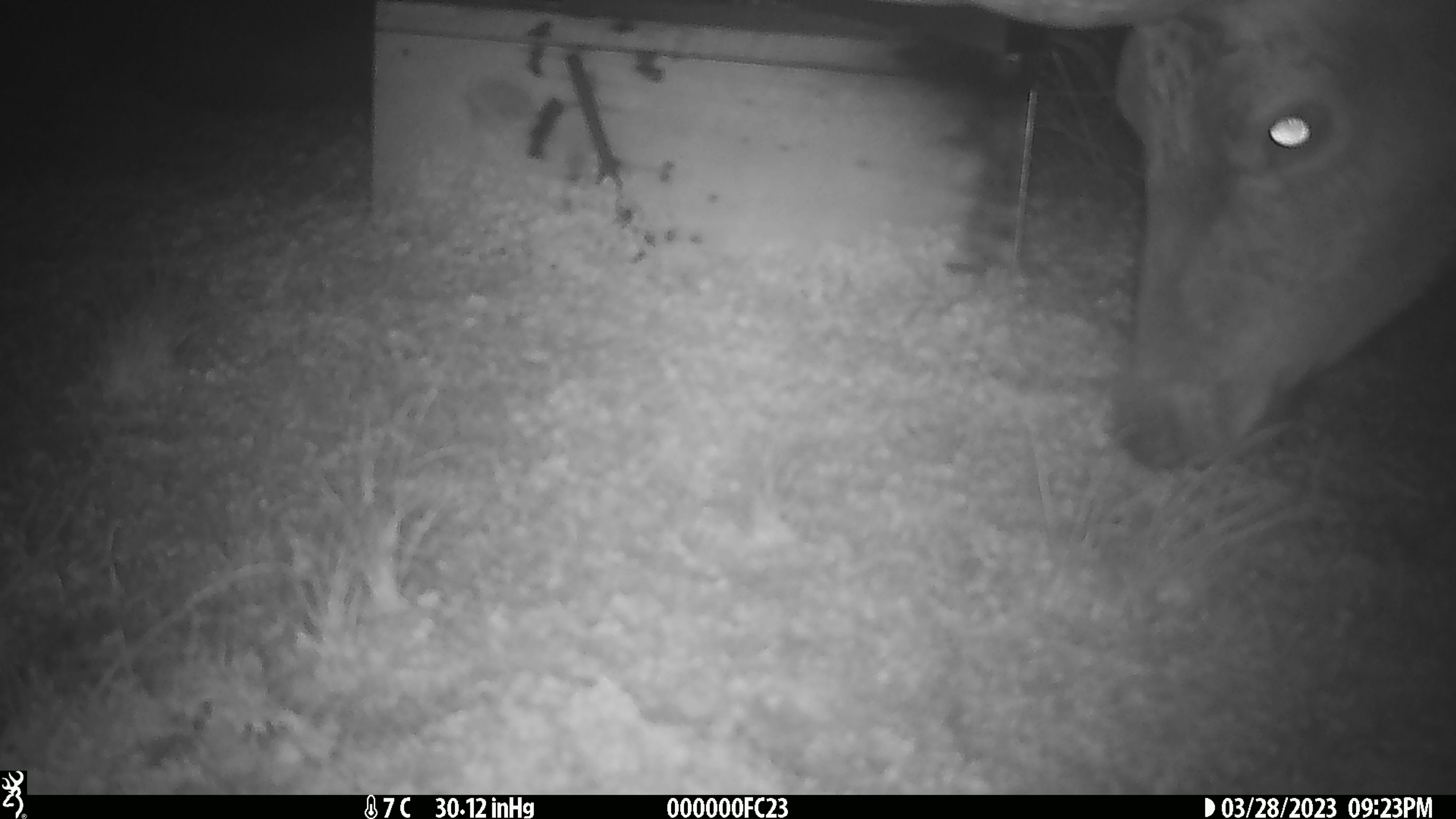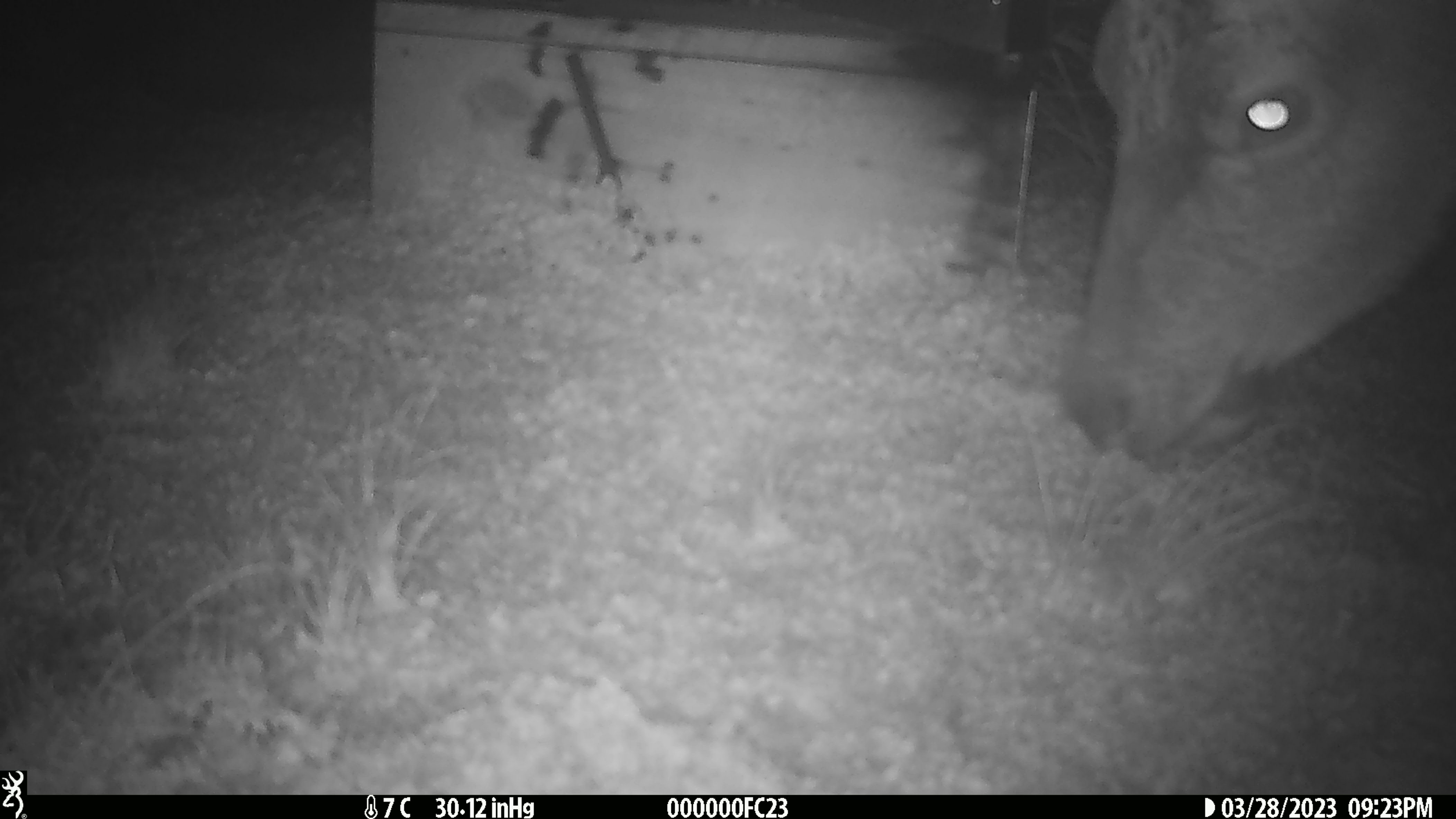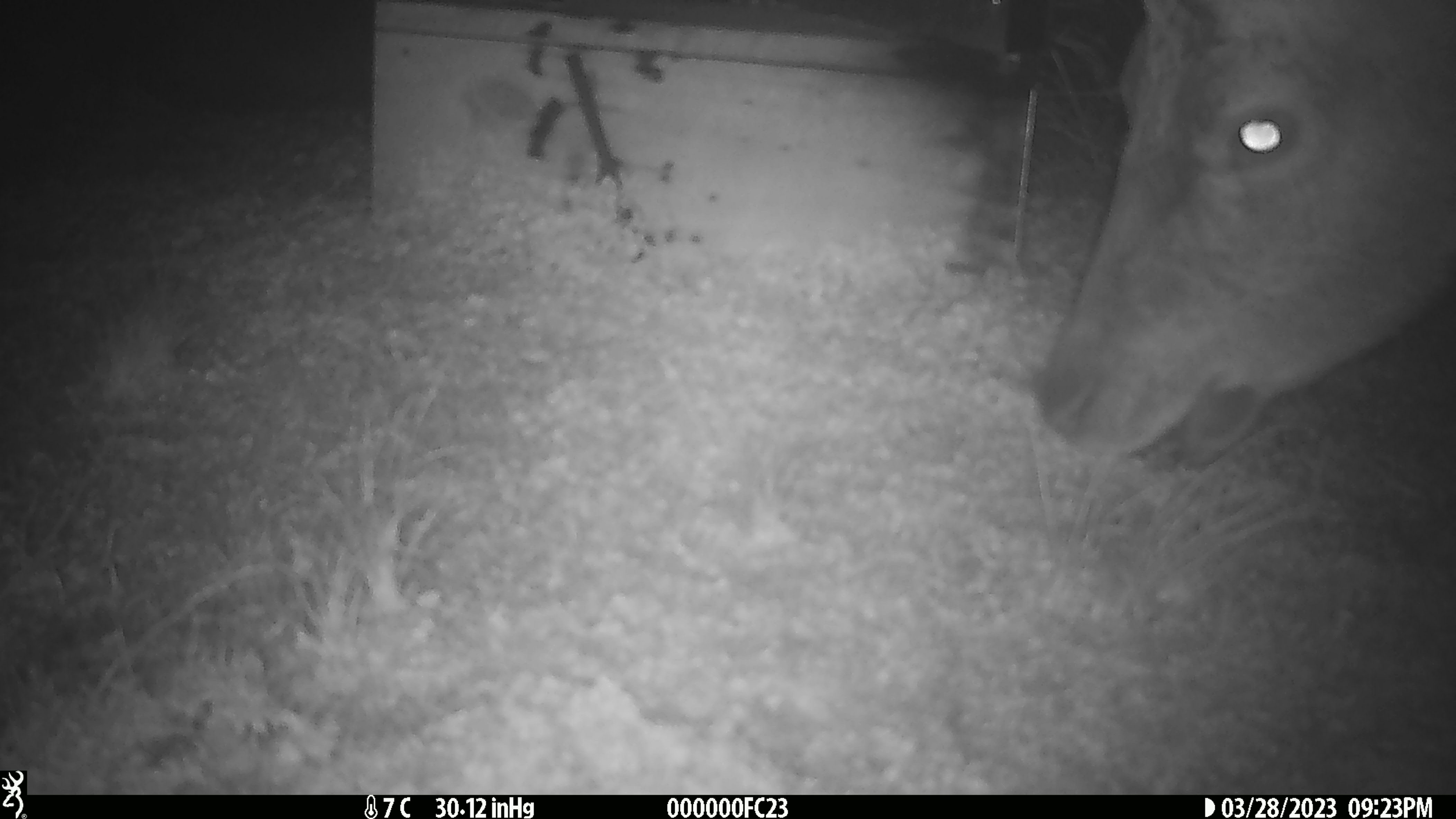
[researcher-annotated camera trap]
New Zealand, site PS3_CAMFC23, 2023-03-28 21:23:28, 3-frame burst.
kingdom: Animalia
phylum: Chordata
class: Mammalia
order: Artiodactyla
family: Cervidae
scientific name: Cervidae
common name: deer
Deer (Cervidae).